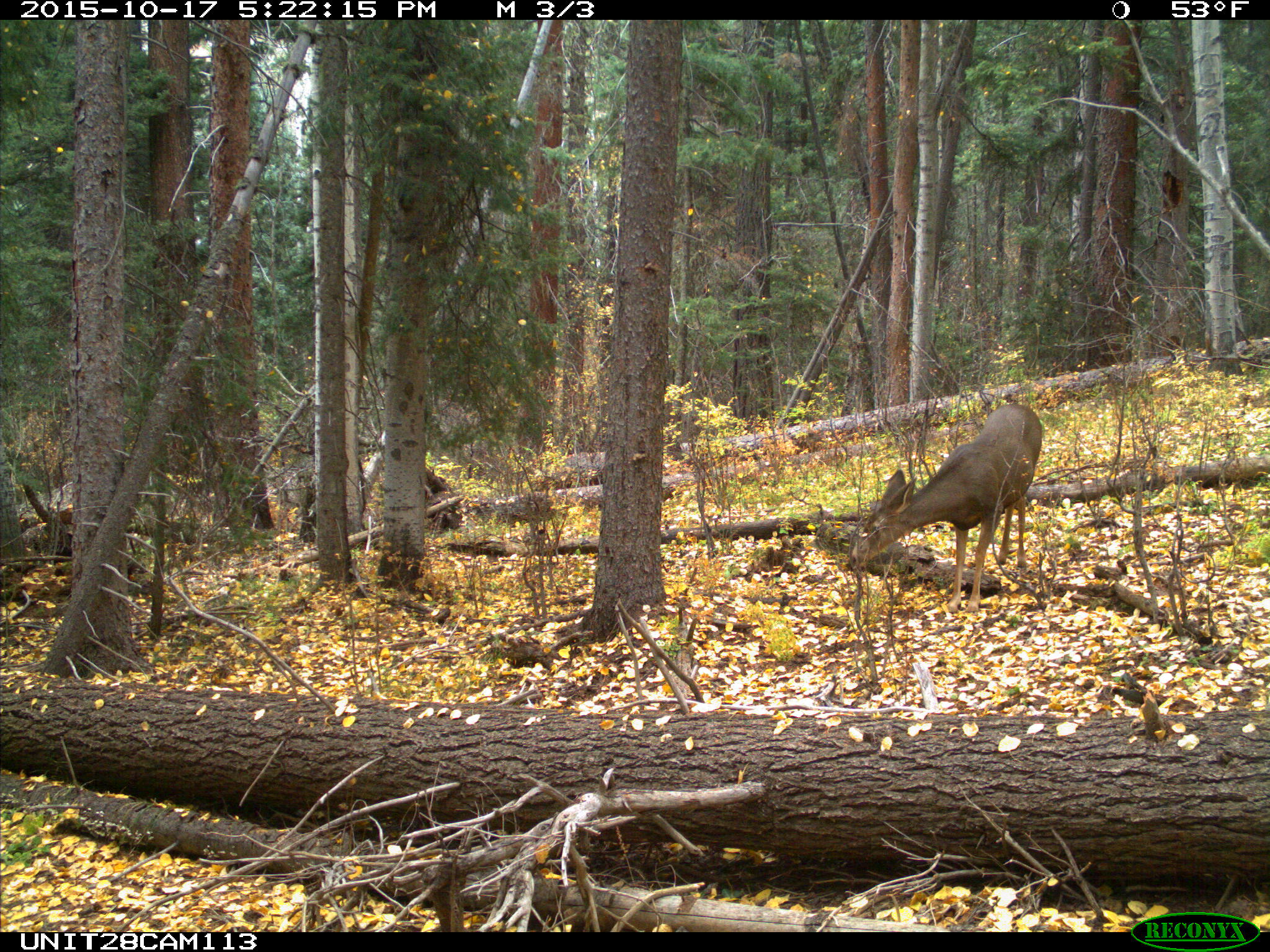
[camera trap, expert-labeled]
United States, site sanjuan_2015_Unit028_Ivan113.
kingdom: Animalia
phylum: Chordata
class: Mammalia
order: Artiodactyla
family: Cervidae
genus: Odocoileus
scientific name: Odocoileus hemionus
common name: mule deer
Odocoileus hemionus (mule deer).